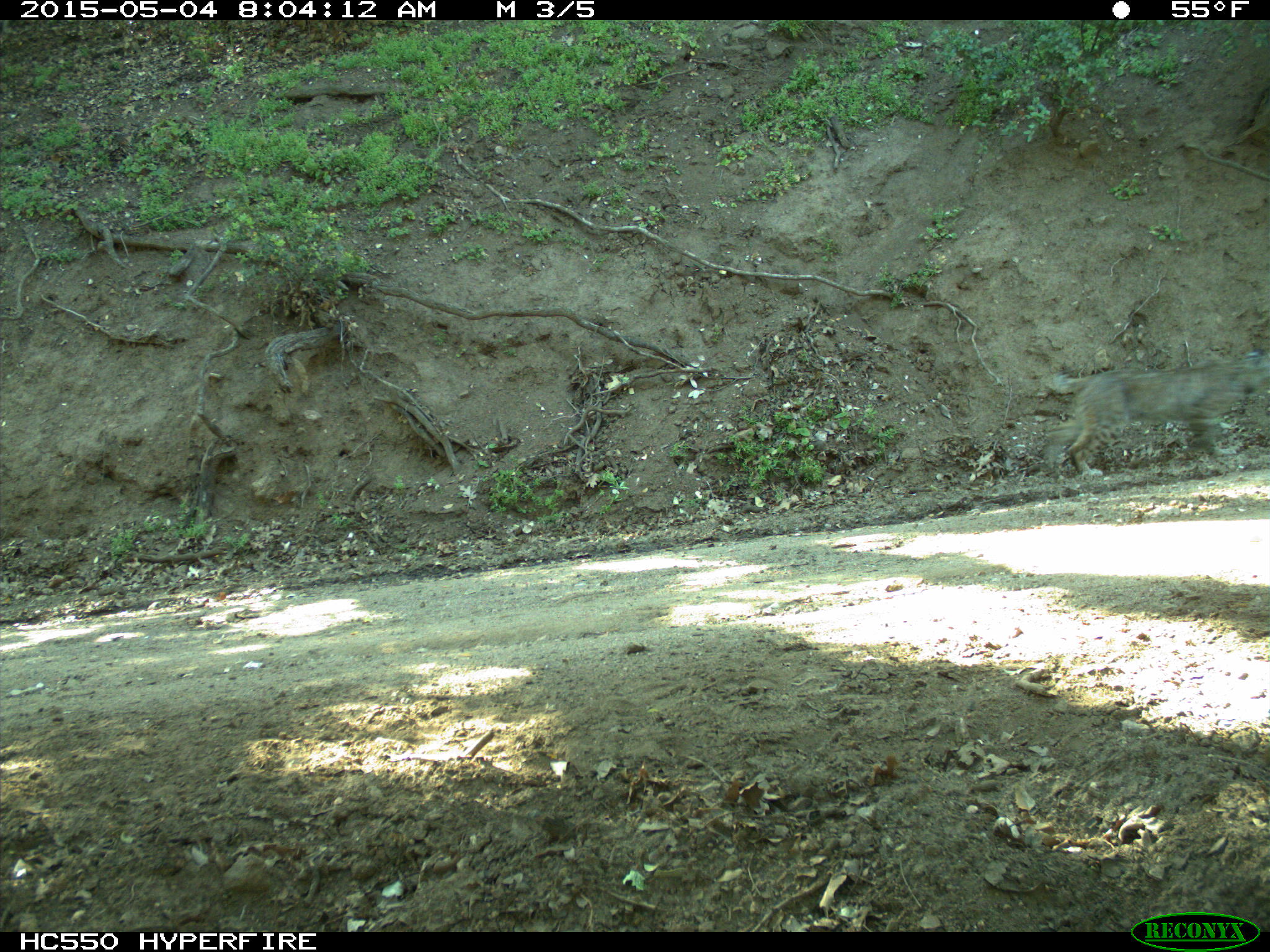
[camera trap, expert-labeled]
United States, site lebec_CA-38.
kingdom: Animalia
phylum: Chordata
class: Mammalia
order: Carnivora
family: Felidae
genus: Lynx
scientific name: Lynx rufus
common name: bobcat